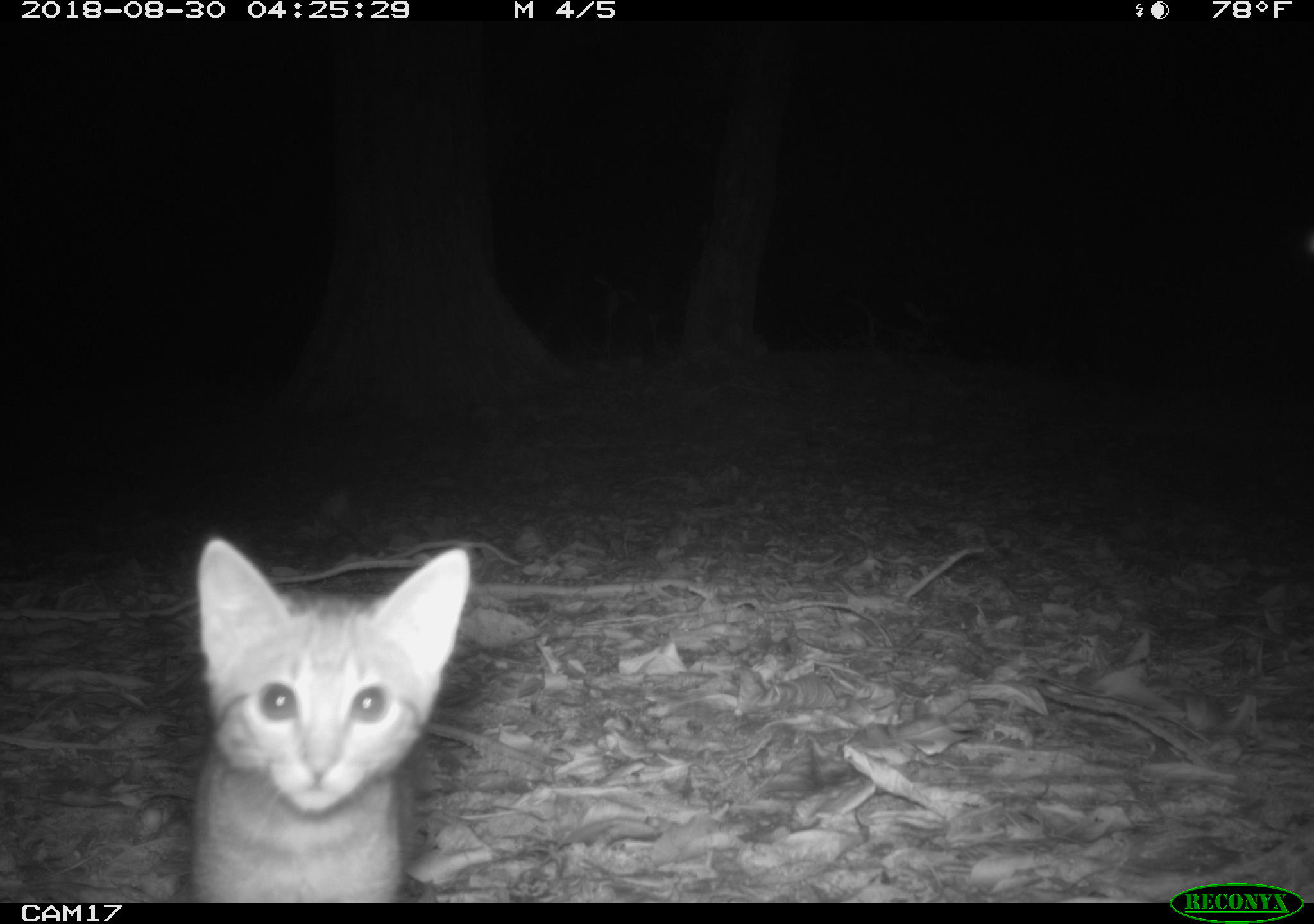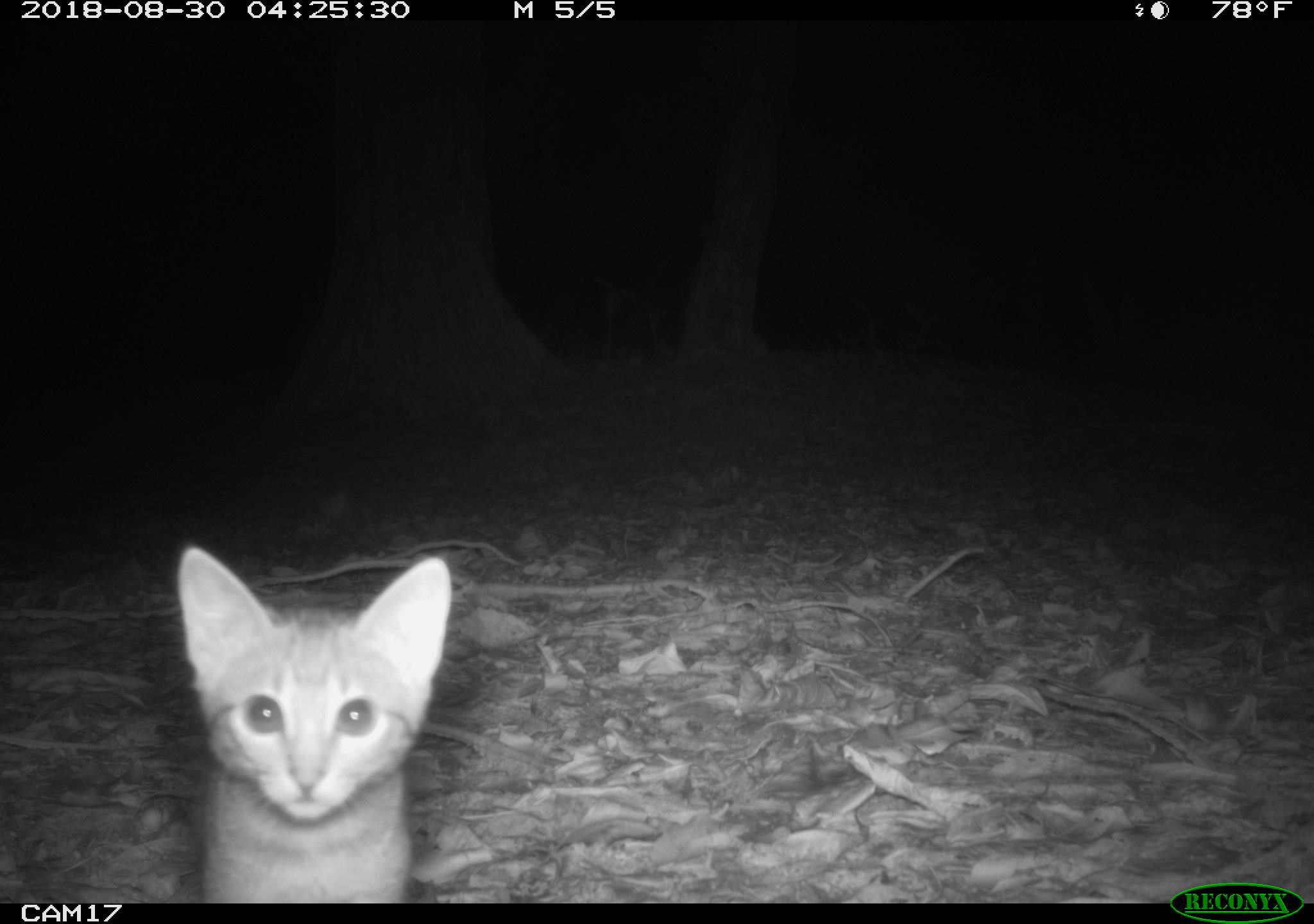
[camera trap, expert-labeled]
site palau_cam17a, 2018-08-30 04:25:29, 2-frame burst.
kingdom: Animalia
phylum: Chordata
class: Mammalia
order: Carnivora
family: Felidae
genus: Felis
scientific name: Felis catus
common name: cat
Cat (Felis catus).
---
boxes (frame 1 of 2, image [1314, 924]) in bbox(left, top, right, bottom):
cat: bbox(183, 534, 479, 900)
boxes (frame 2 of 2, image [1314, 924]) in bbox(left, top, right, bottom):
cat: bbox(172, 542, 459, 903)